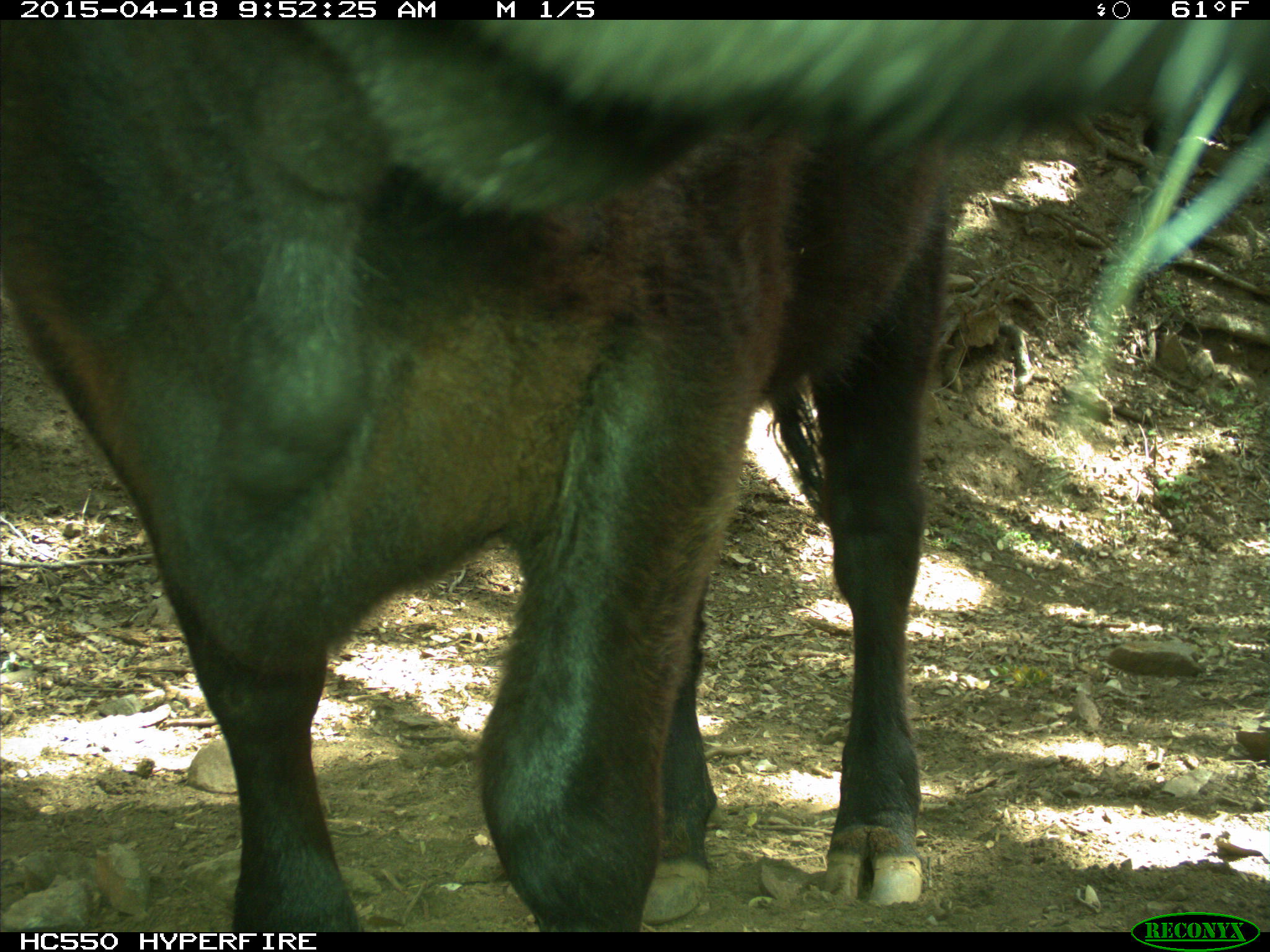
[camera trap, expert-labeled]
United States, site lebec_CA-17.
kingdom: Animalia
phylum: Chordata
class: Mammalia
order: Artiodactyla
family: Bovidae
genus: Bos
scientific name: Bos taurus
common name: domestic cow